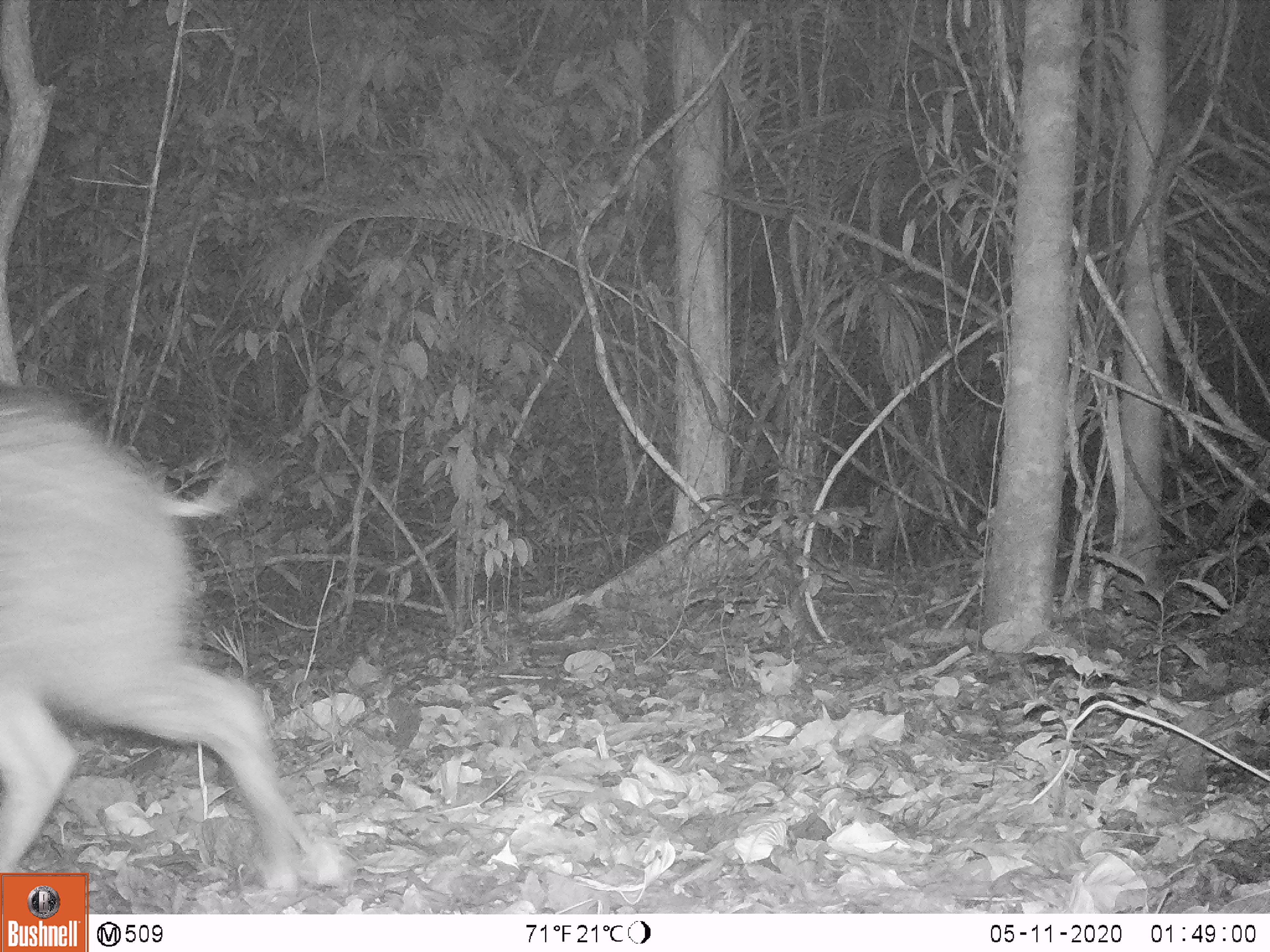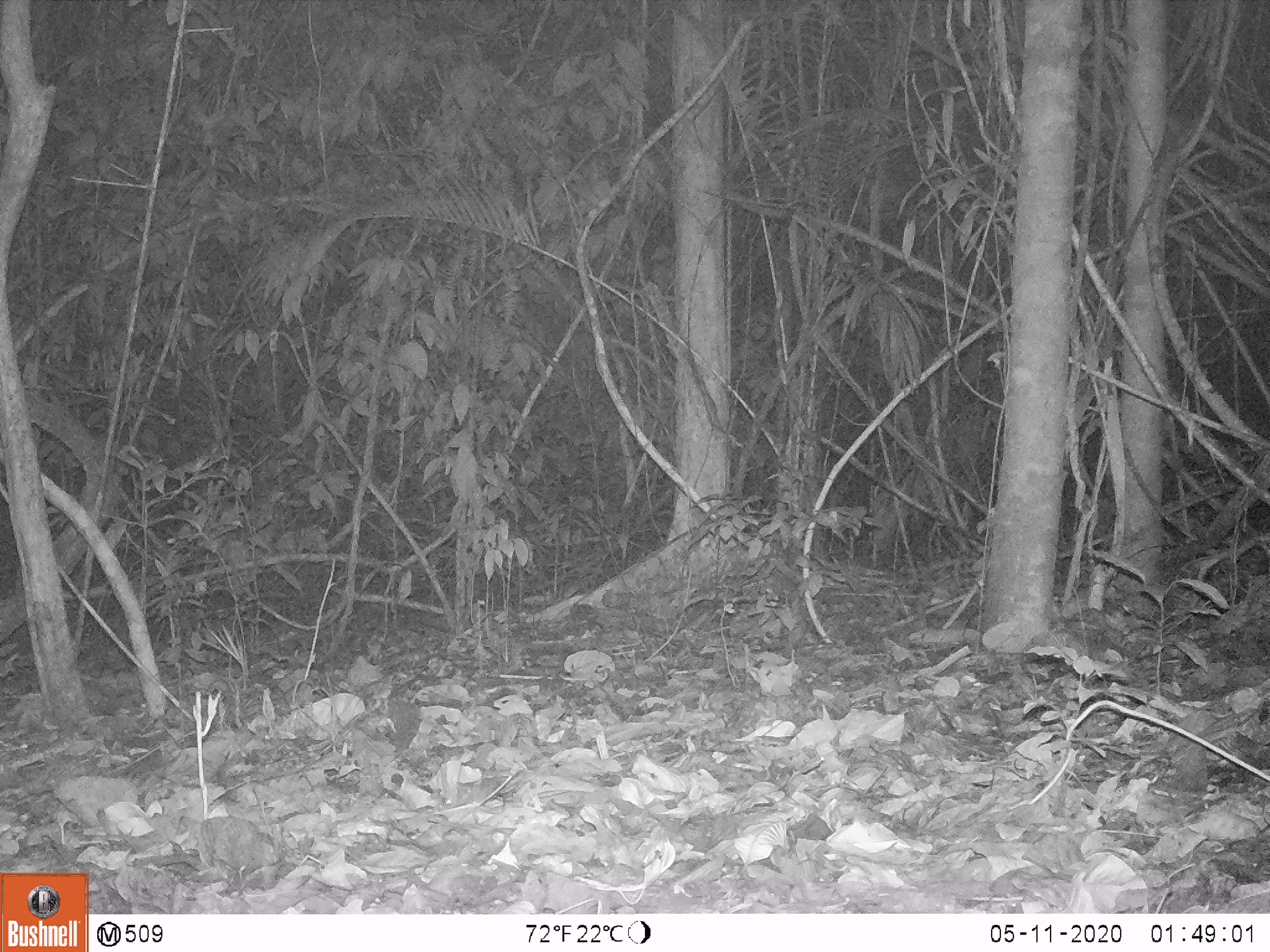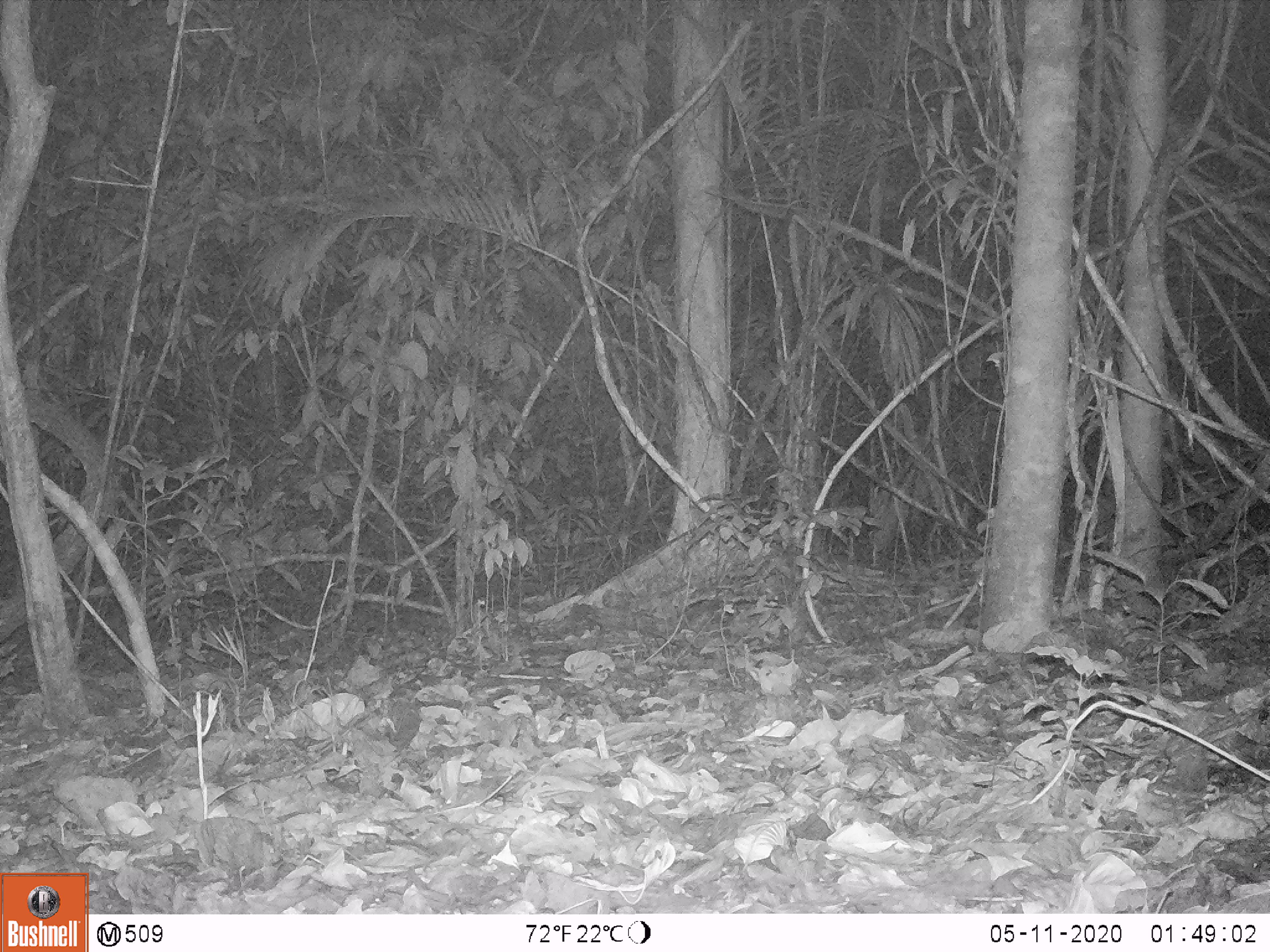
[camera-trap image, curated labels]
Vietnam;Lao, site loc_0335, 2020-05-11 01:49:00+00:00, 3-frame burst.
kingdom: Animalia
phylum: Chordata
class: Mammalia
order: Artiodactyla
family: Suidae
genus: Sus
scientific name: Sus scrofa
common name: eurasian wild pig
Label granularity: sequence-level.